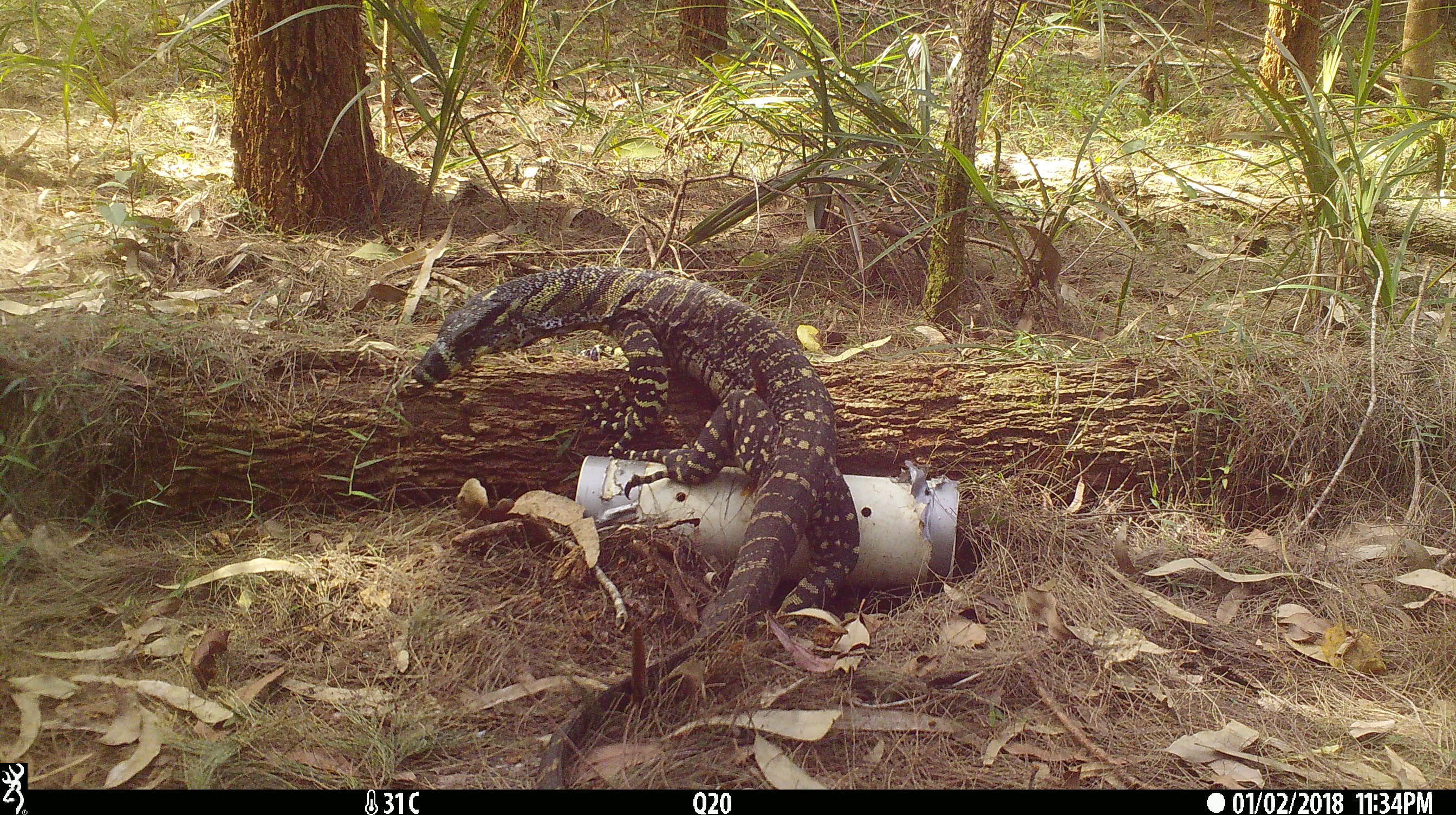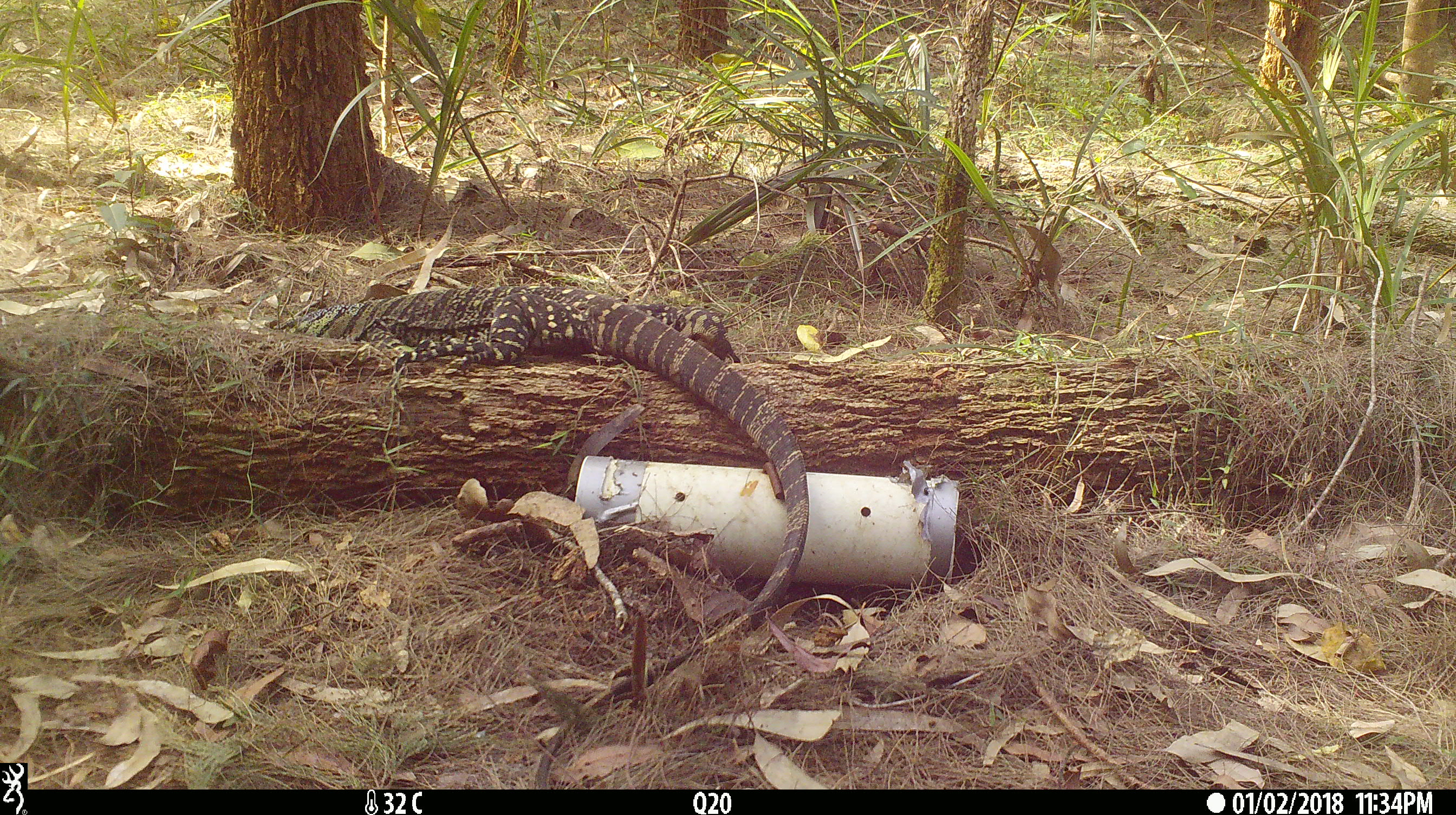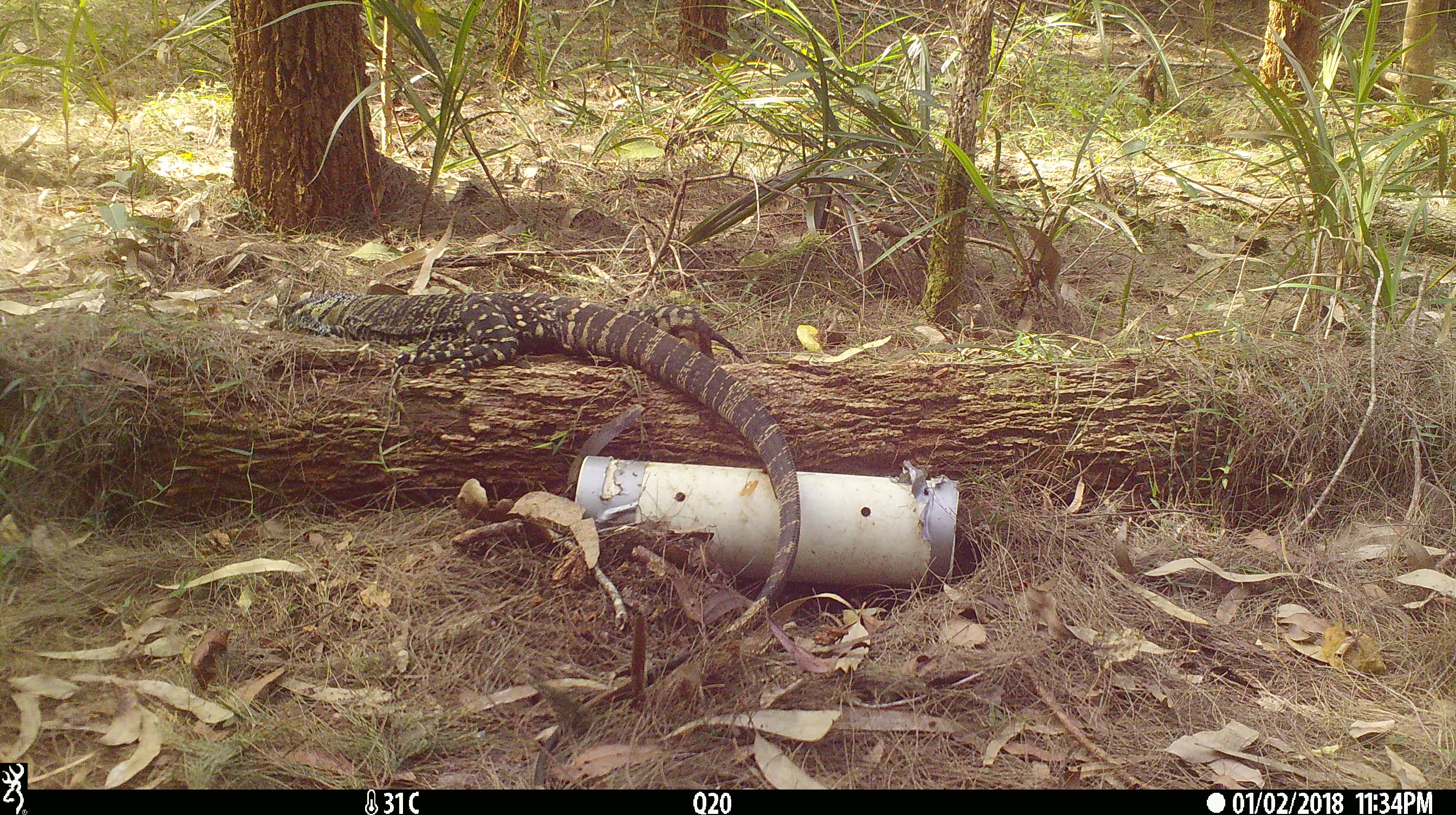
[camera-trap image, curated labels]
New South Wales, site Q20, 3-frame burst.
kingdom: Animalia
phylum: Chordata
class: Reptilia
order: Squamata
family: Varanidae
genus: Varanus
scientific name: Varanus varius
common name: lace monitor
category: goanna